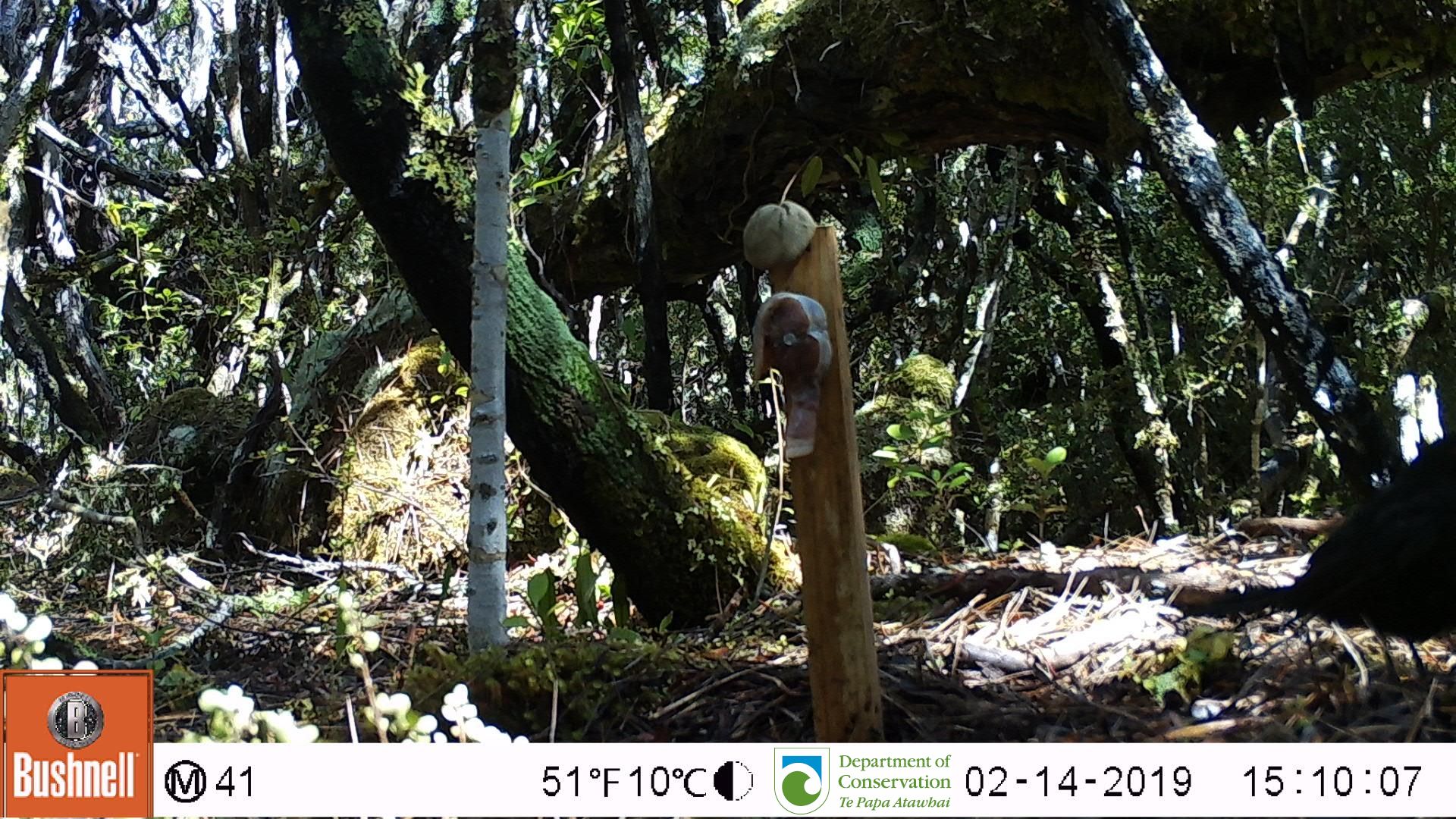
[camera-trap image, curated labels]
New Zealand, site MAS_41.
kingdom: Animalia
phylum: Chordata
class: Aves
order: Passeriformes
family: Turdidae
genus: Turdus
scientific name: Turdus merula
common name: eurasian blackbird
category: blackbird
Blackbird (eurasian blackbird) (Turdus merula).